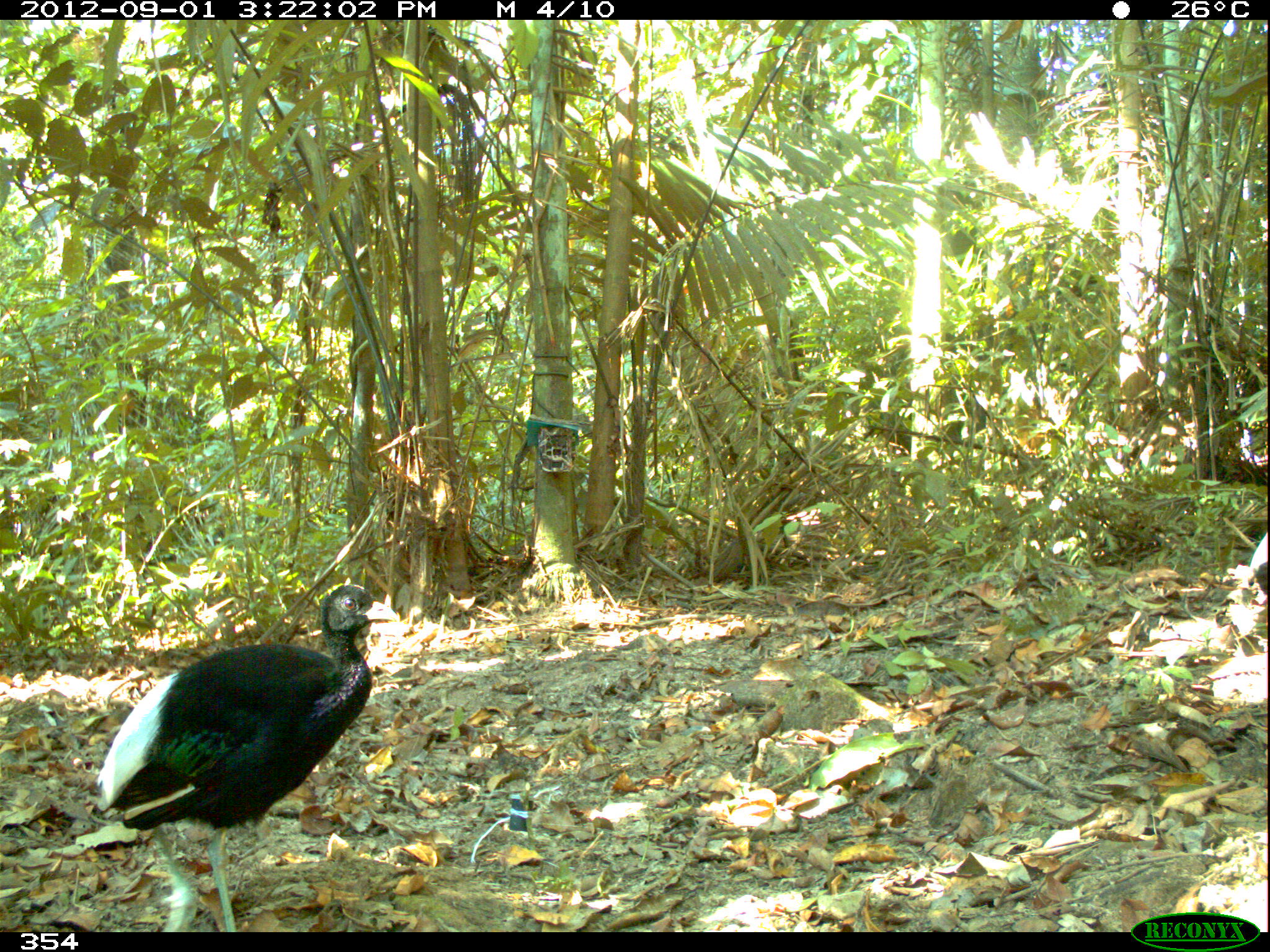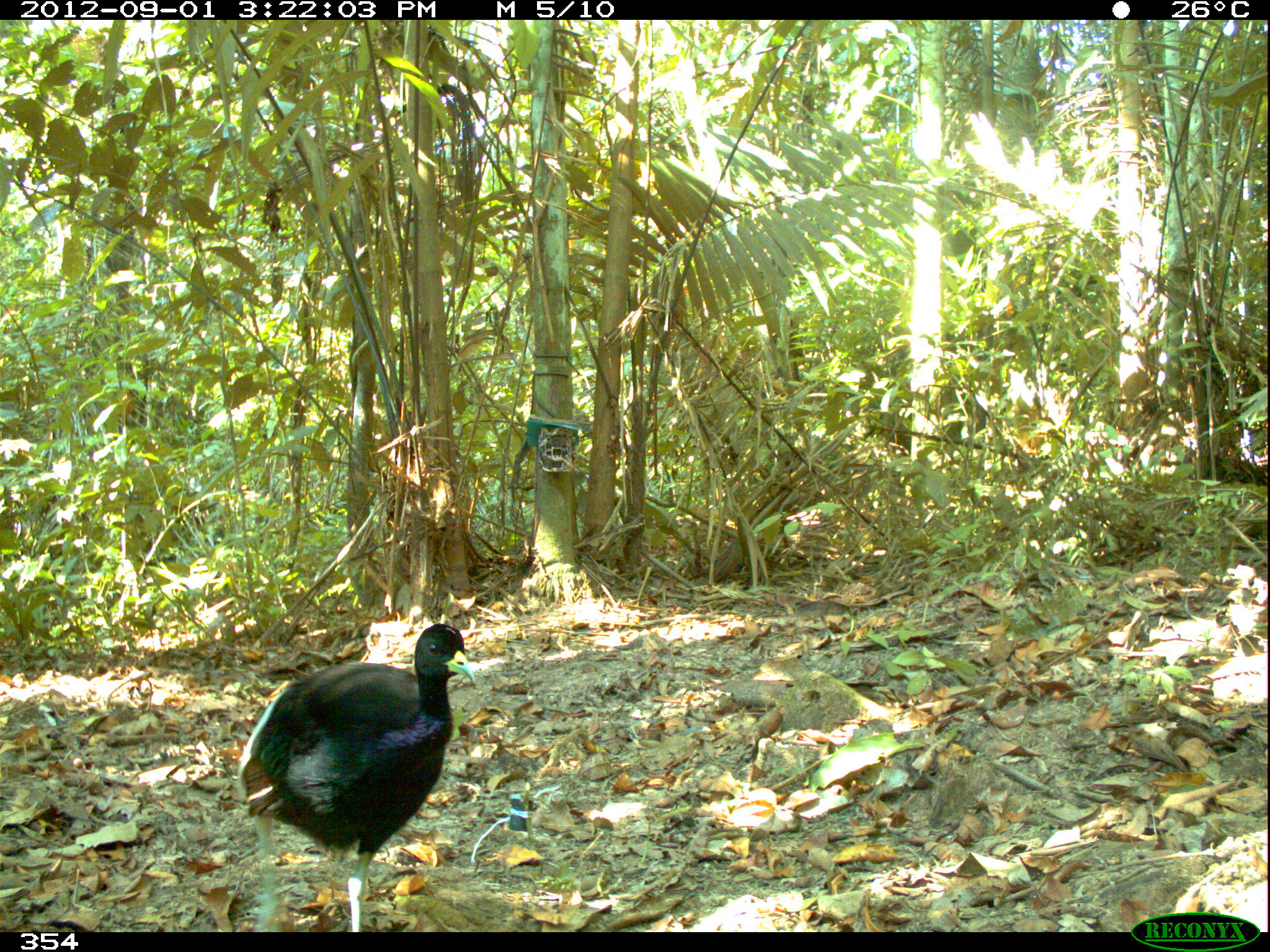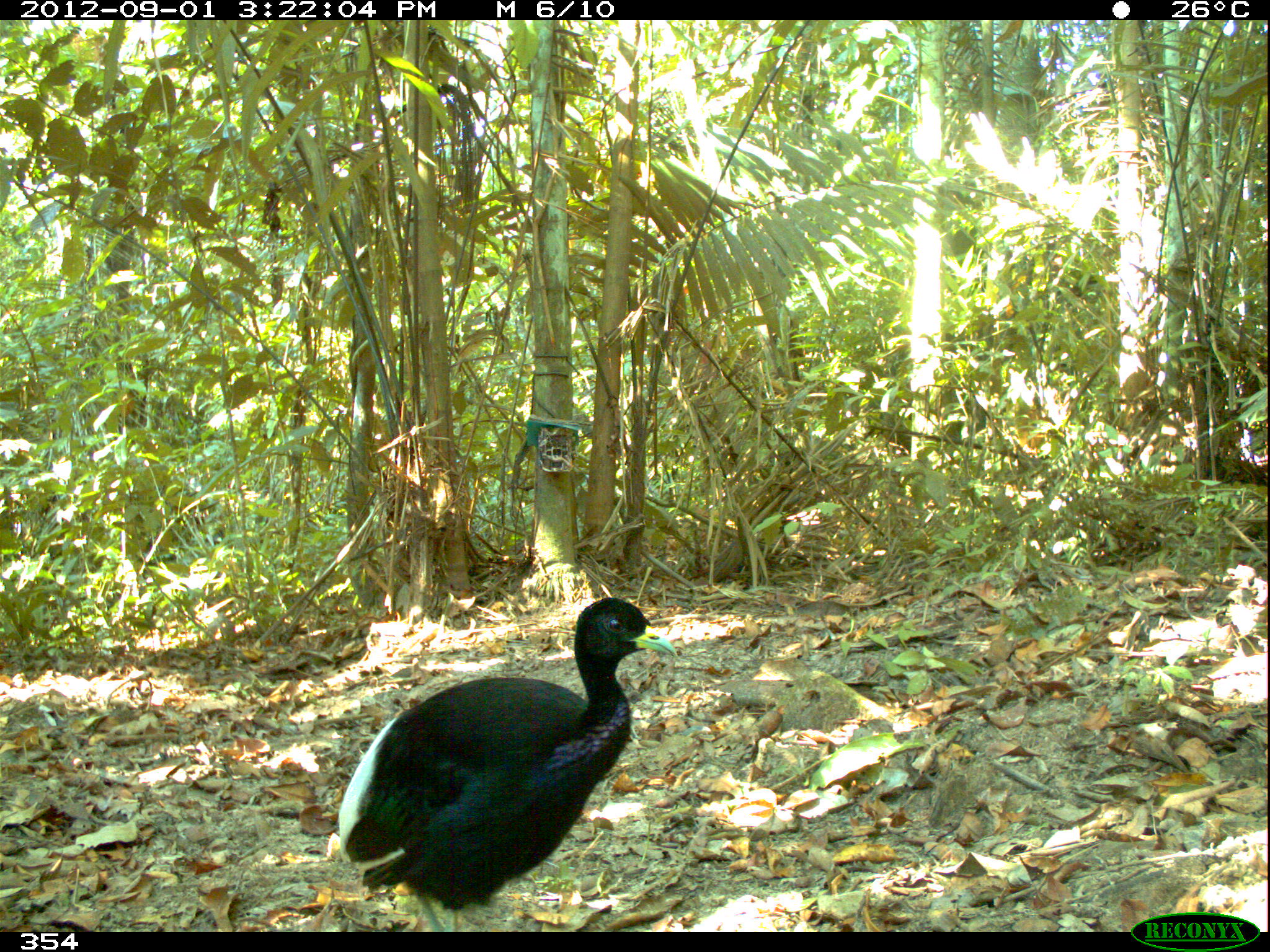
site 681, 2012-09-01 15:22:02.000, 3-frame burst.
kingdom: Animalia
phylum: Chordata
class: Aves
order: Gruiformes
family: Psophiidae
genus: Psophia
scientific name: Psophia leucoptera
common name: pale-winged trumpeter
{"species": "Psophia leucoptera (pale-winged trumpeter)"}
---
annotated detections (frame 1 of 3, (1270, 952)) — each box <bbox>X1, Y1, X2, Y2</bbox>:
psophia leucoptera: <bbox>94, 583, 401, 932</bbox>; <bbox>1248, 530, 1263, 587</bbox>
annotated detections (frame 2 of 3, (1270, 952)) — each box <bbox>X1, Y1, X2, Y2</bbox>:
psophia leucoptera: <bbox>232, 622, 475, 932</bbox>